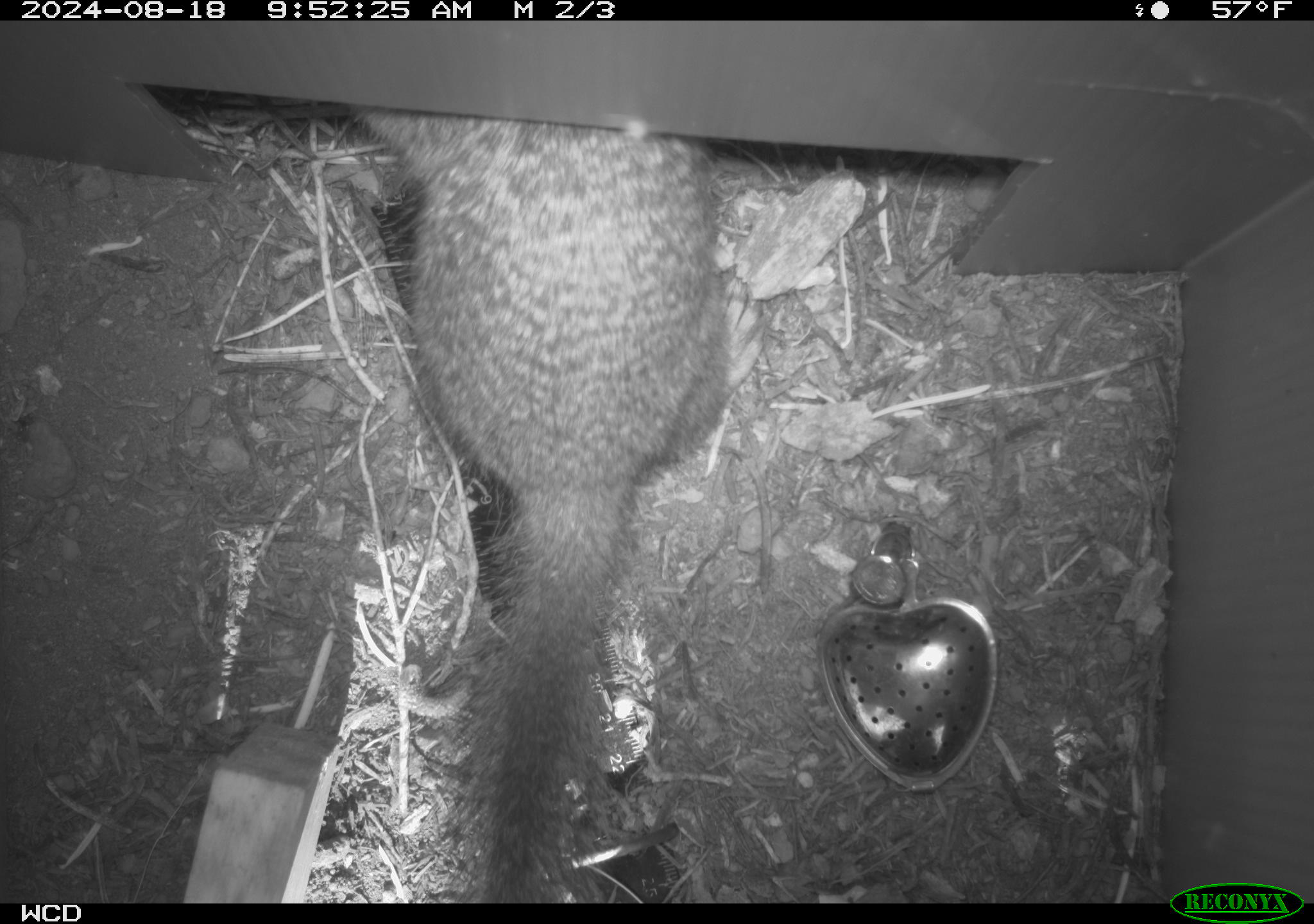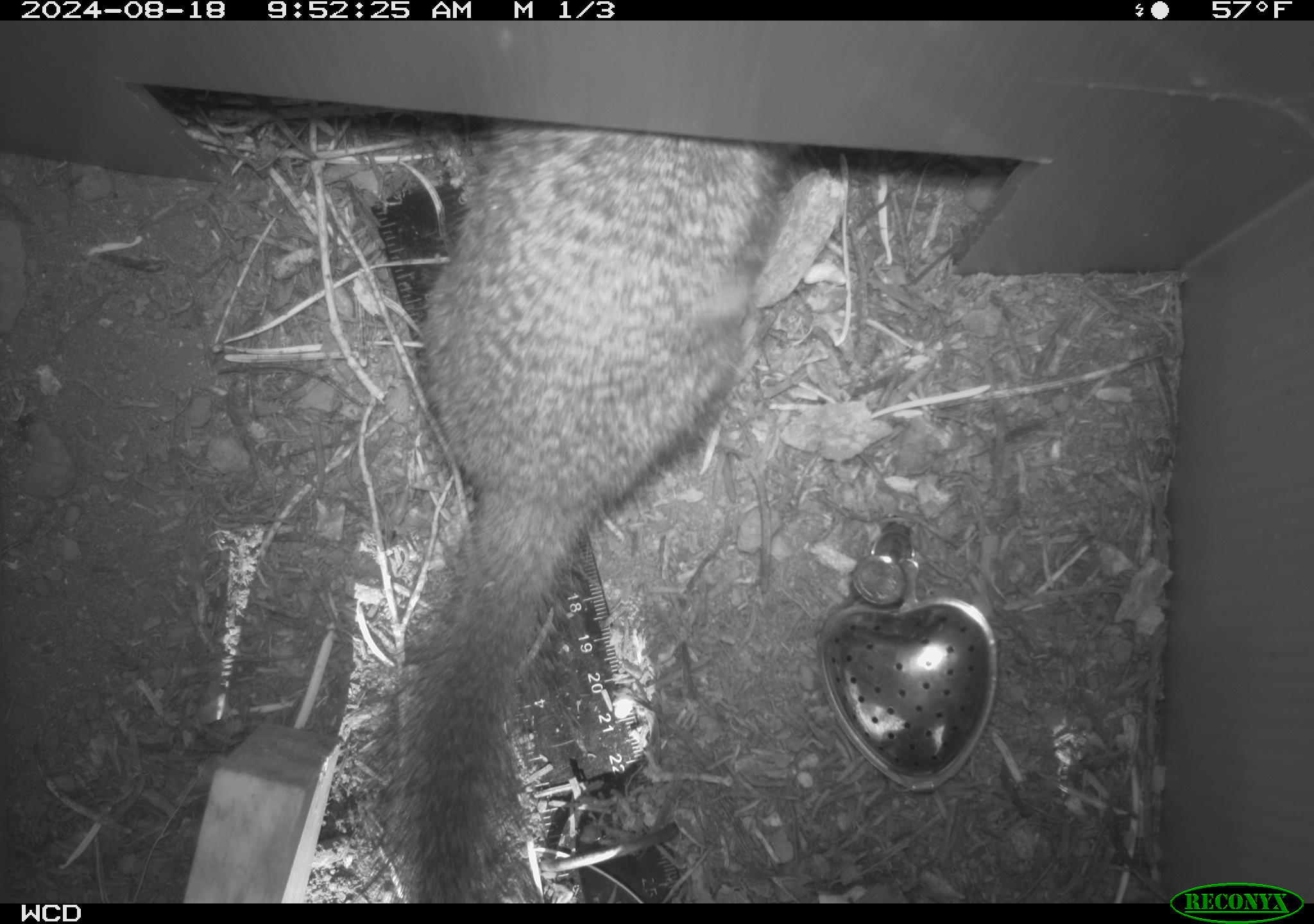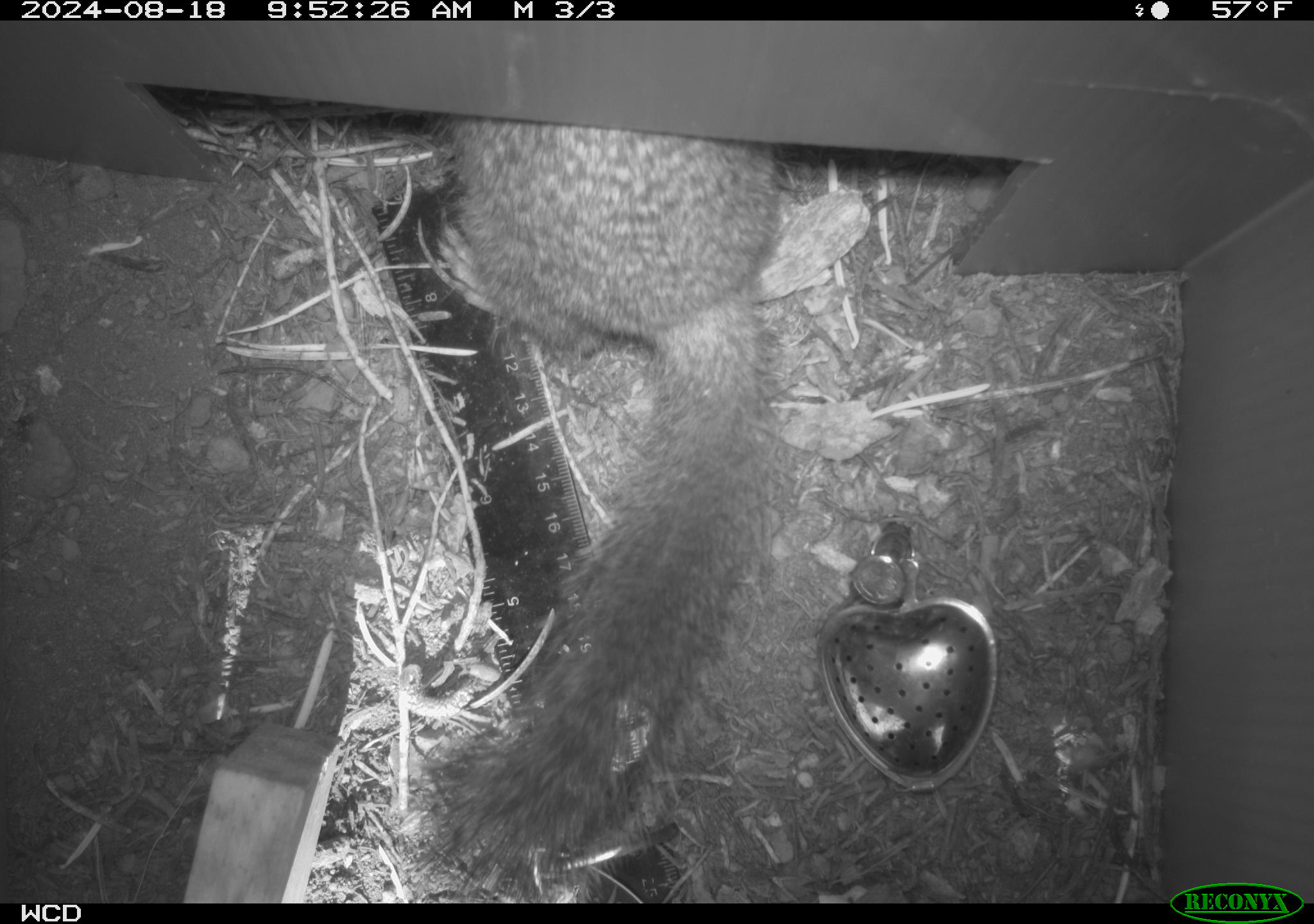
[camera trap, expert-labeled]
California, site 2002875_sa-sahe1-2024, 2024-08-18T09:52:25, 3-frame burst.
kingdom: Animalia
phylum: Chordata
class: Mammalia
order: Rodentia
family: Sciuridae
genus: Otospermophilus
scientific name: Otospermophilus beecheyi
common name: california ground squirrel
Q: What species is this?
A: California ground squirrel (Otospermophilus beecheyi).